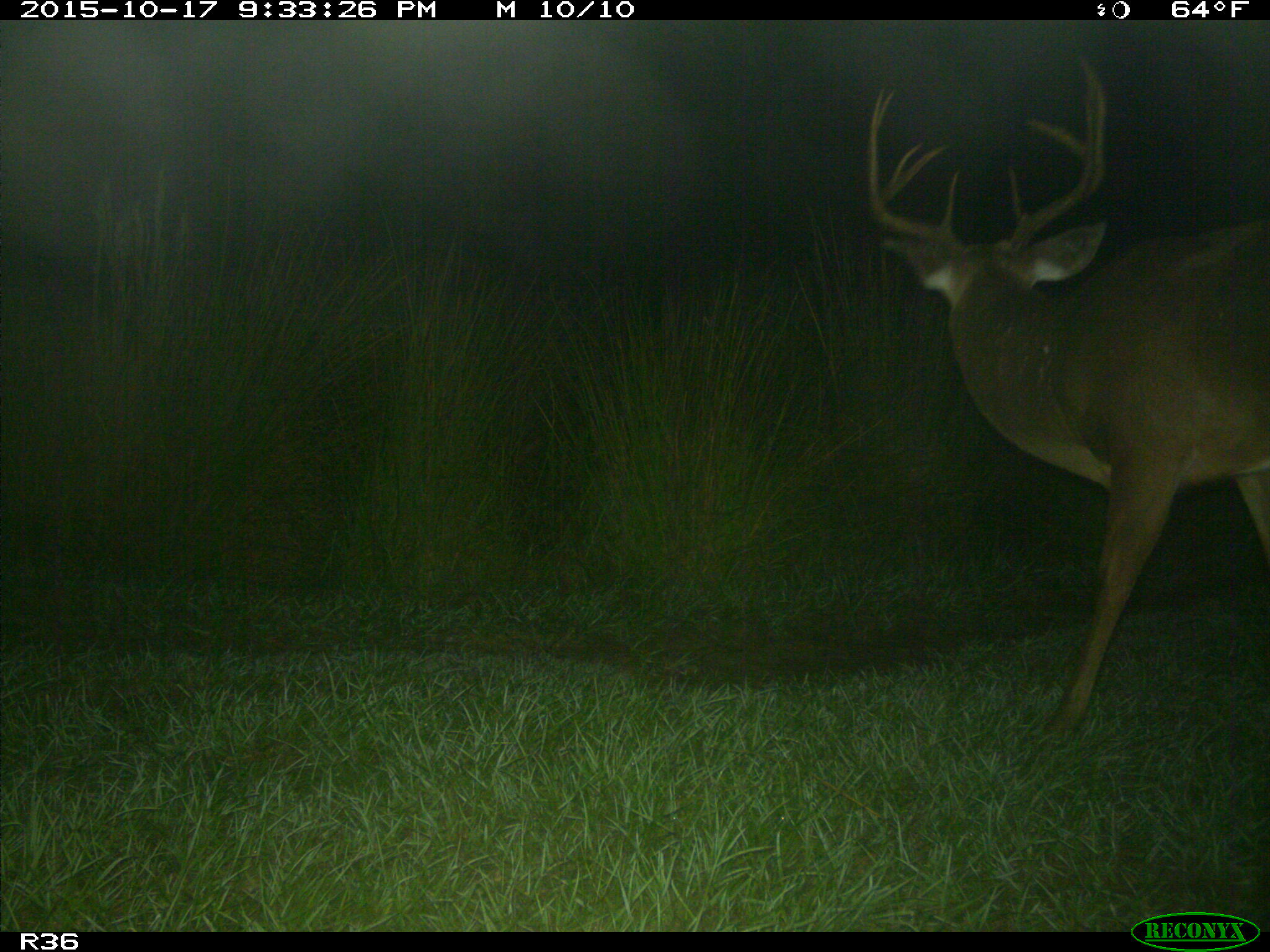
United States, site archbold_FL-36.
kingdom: Animalia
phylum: Chordata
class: Mammalia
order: Artiodactyla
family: Cervidae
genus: Odocoileus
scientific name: Odocoileus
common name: deer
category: unidentified deer